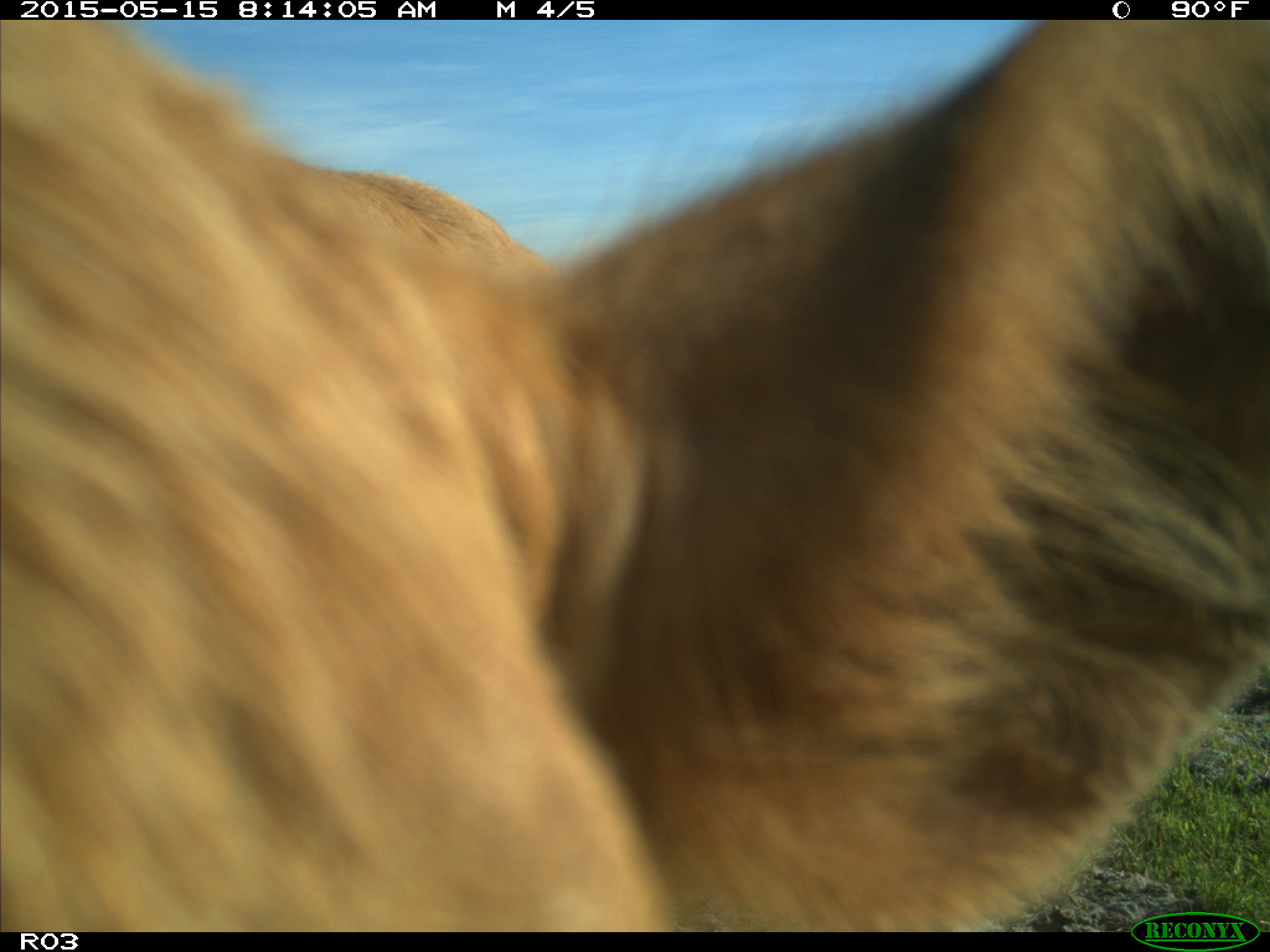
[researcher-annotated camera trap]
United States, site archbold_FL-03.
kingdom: Animalia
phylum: Chordata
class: Mammalia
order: Artiodactyla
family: Bovidae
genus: Bos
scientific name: Bos taurus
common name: domestic cow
Bos taurus (domestic cow).